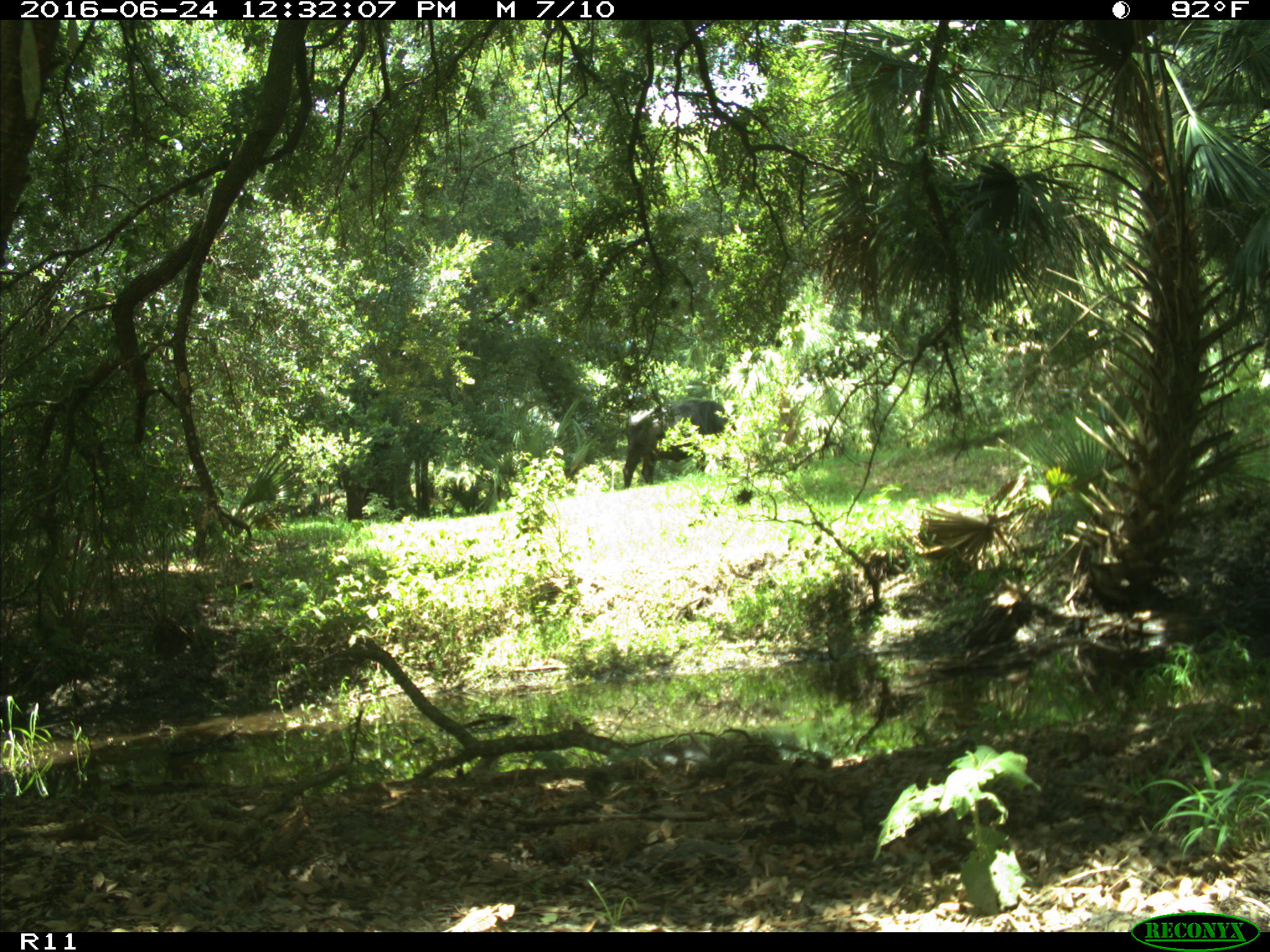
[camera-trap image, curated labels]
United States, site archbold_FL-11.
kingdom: Animalia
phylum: Chordata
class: Mammalia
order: Artiodactyla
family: Bovidae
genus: Bos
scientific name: Bos taurus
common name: domestic cow